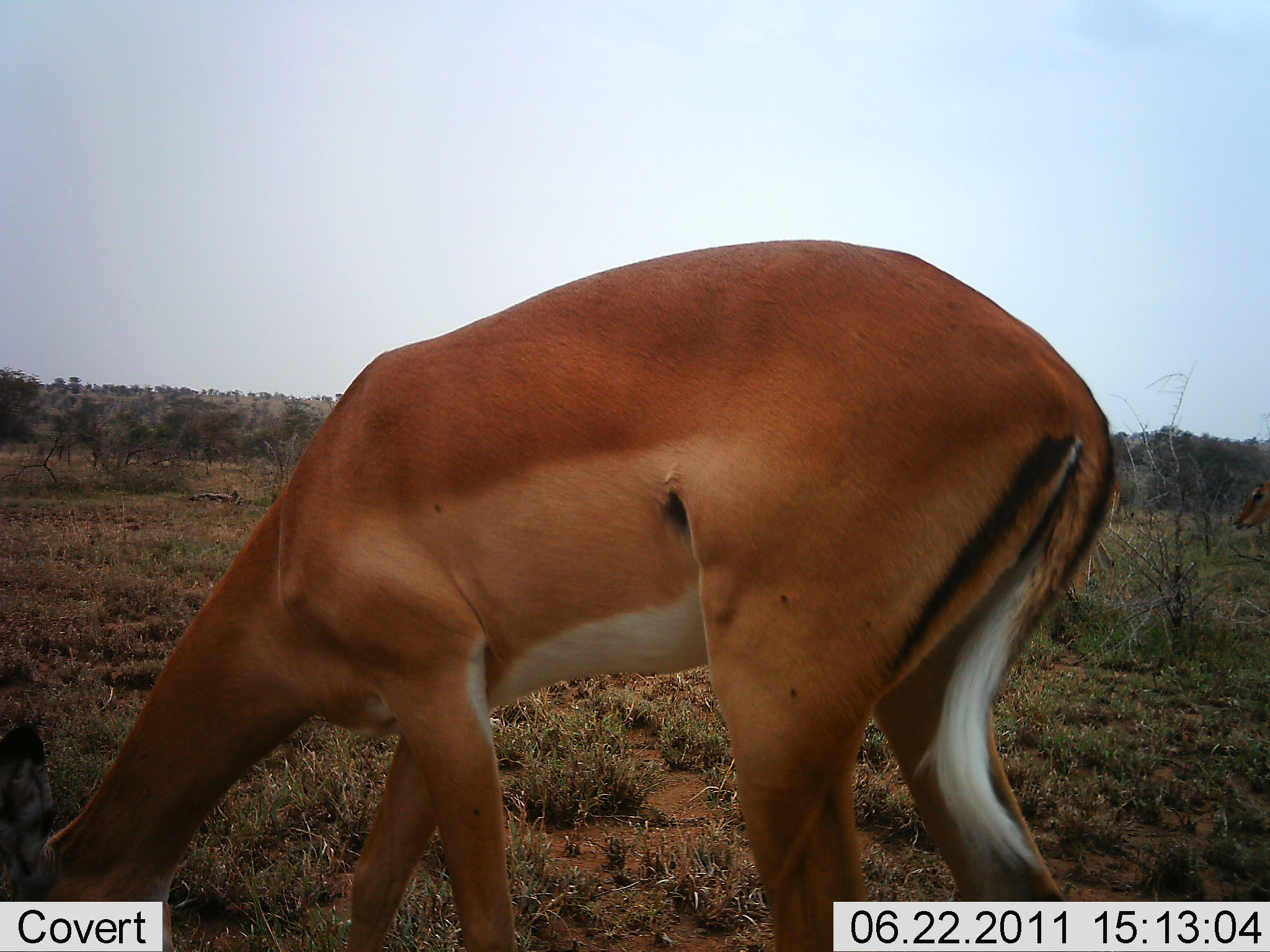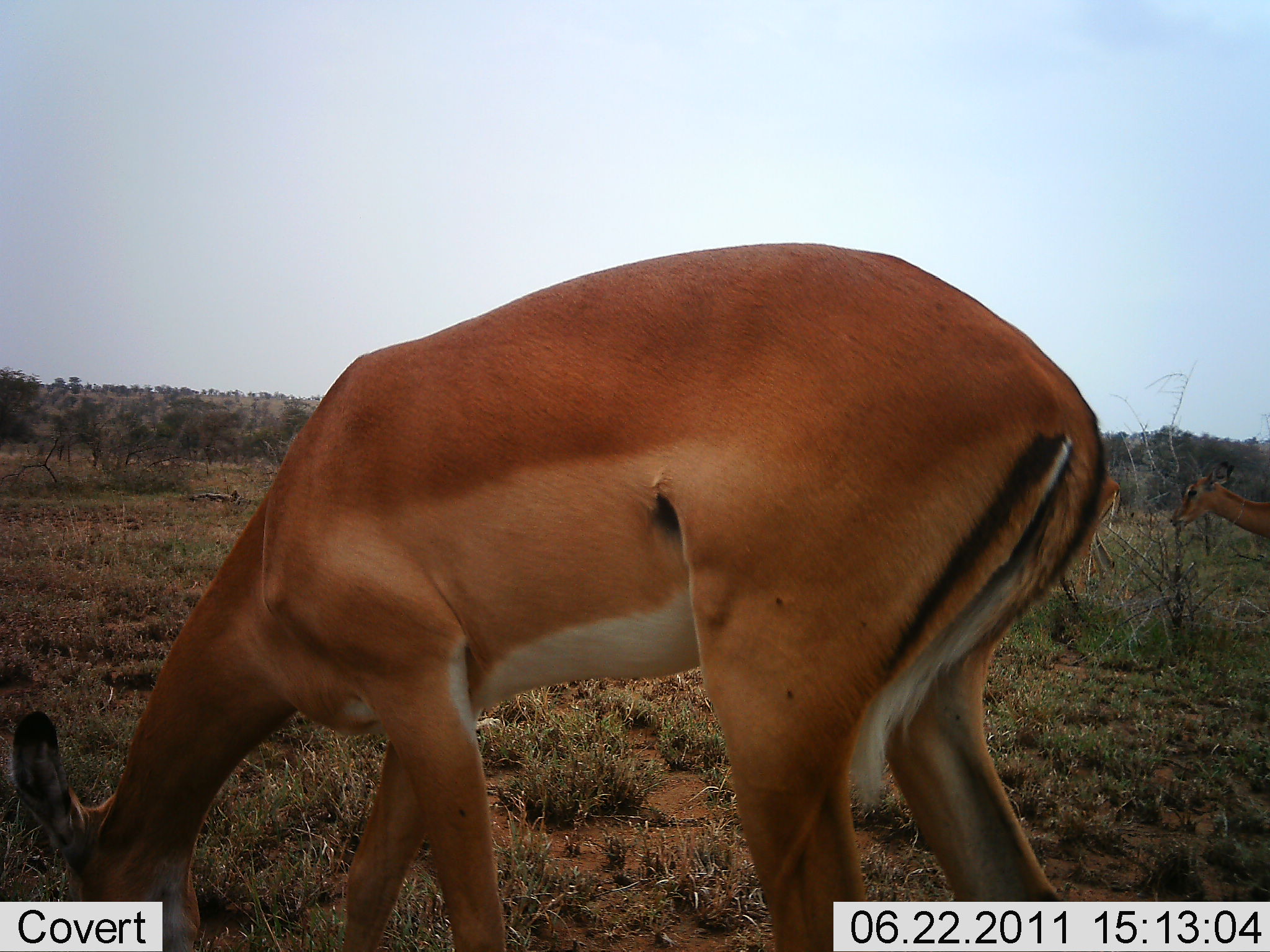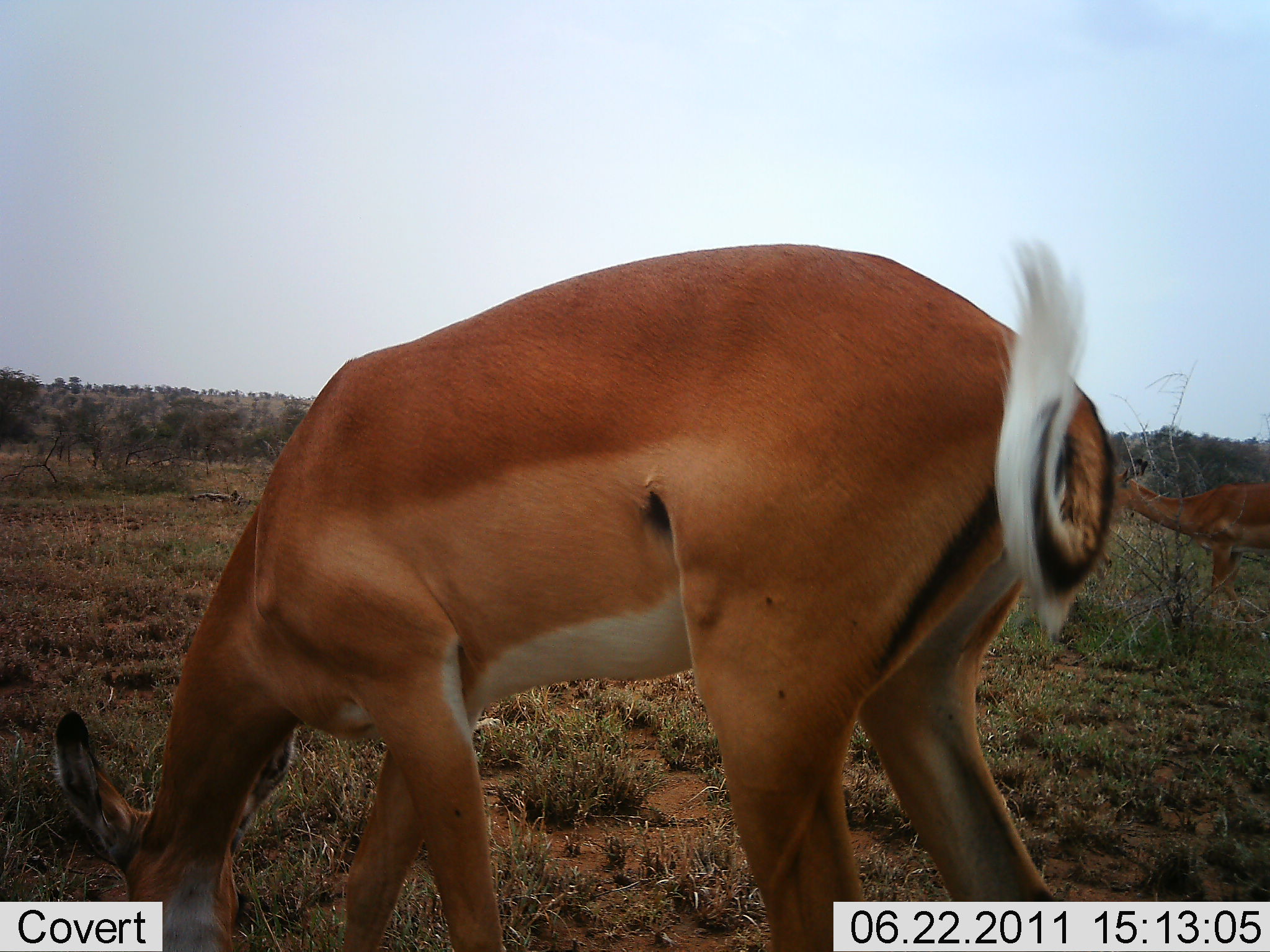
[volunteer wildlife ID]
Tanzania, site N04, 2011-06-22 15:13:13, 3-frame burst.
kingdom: Animalia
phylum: Chordata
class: Mammalia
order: Artiodactyla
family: Bovidae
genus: Aepyceros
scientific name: Aepyceros melampus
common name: impala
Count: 3.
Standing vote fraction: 20%.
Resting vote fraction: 0%.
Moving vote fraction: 40%.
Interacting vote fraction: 0%.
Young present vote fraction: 0%.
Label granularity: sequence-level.